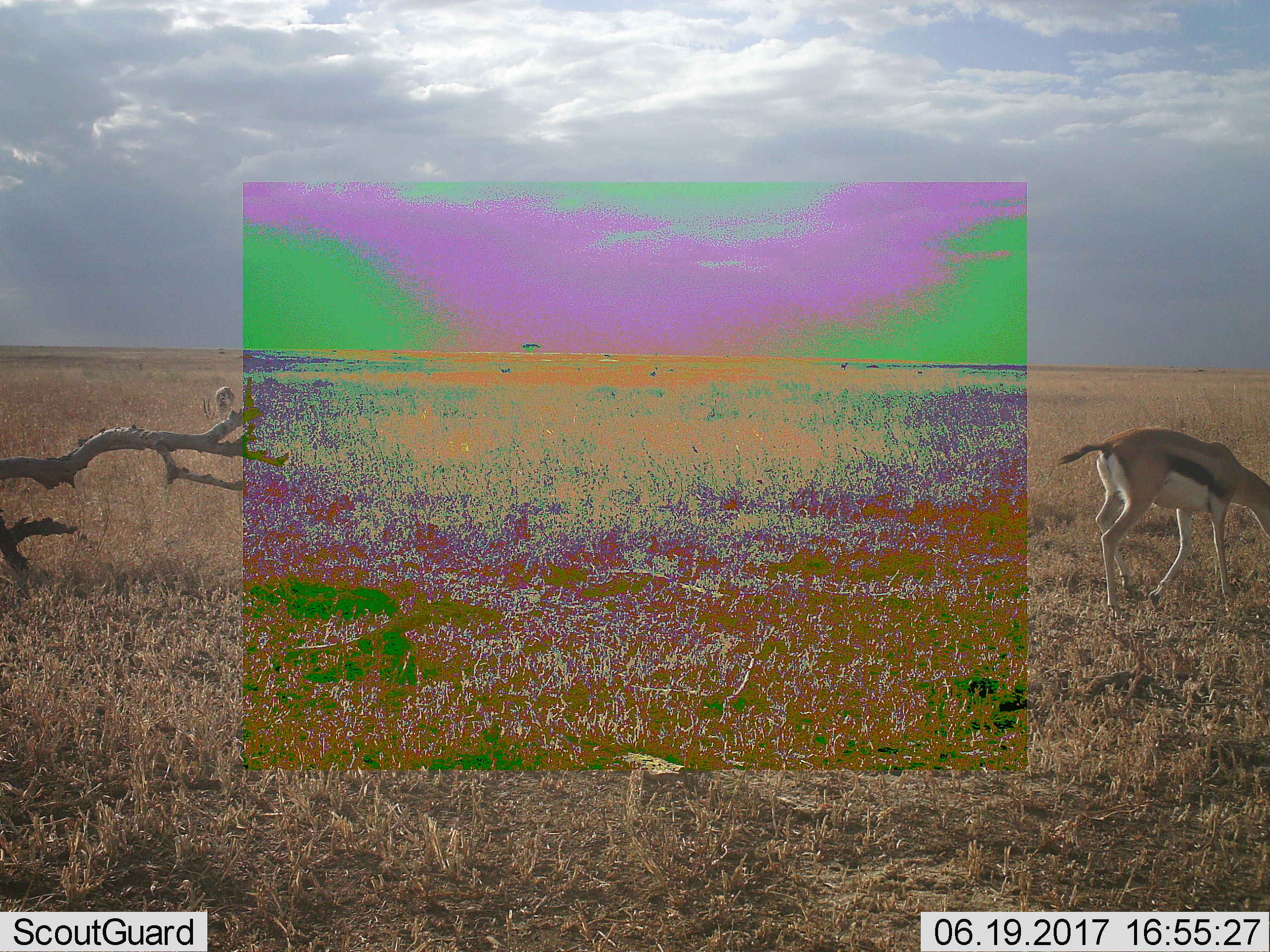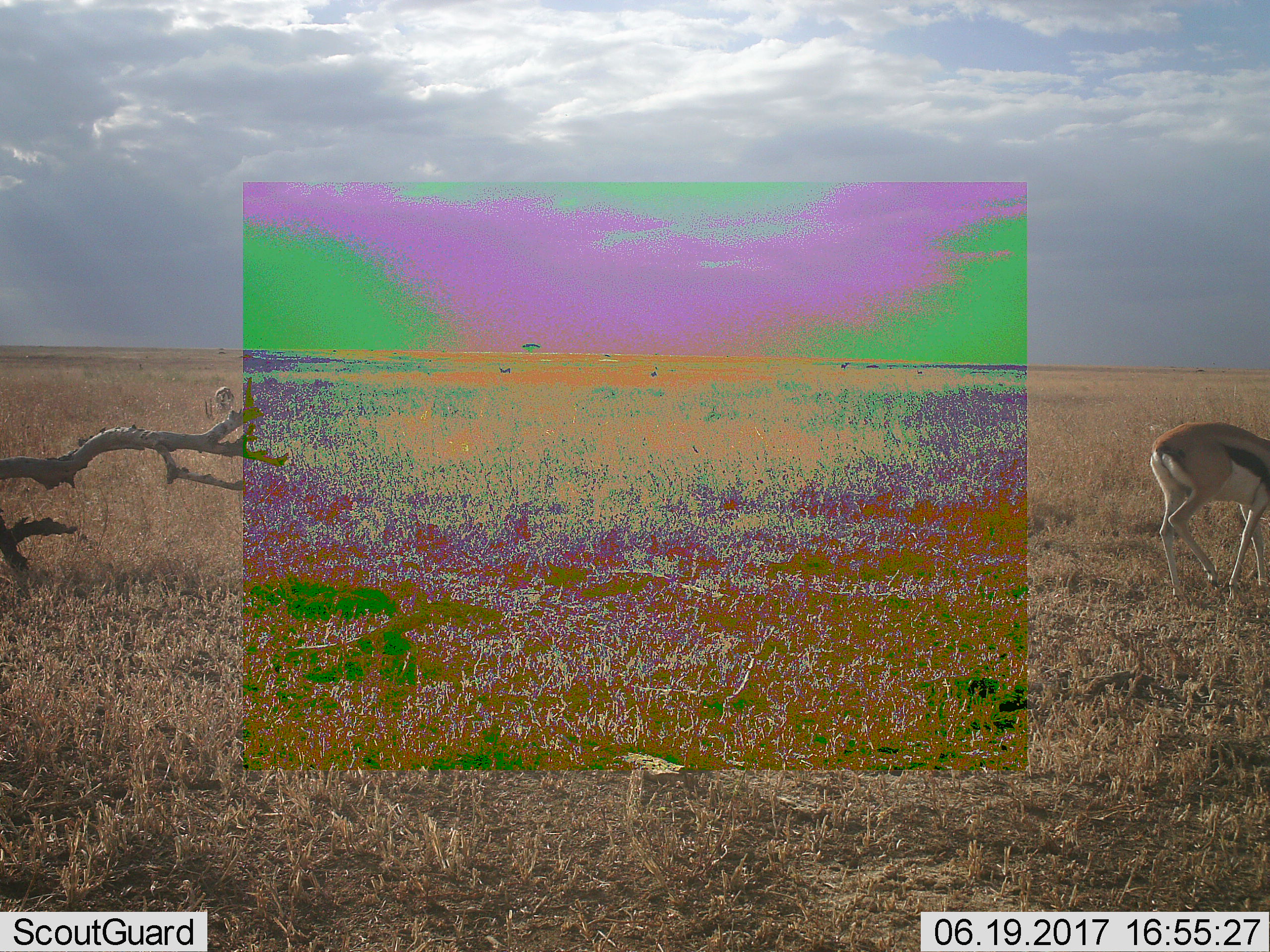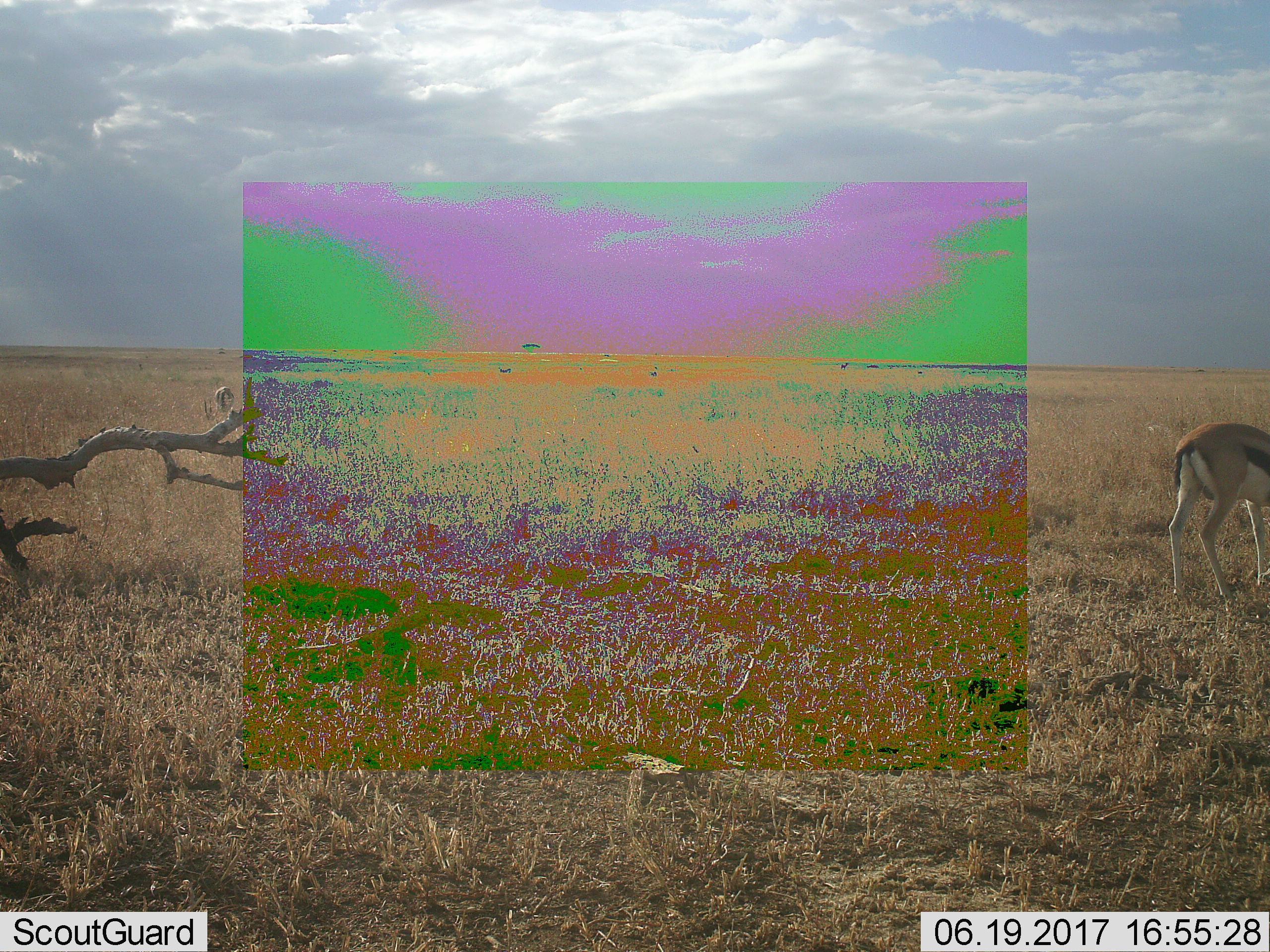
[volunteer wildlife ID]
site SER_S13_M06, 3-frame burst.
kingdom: Animalia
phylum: Chordata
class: Mammalia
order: Artiodactyla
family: Bovidae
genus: Eudorcas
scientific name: Eudorcas thomsonii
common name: thomson's gazelle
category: gazellethomsons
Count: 1.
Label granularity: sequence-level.